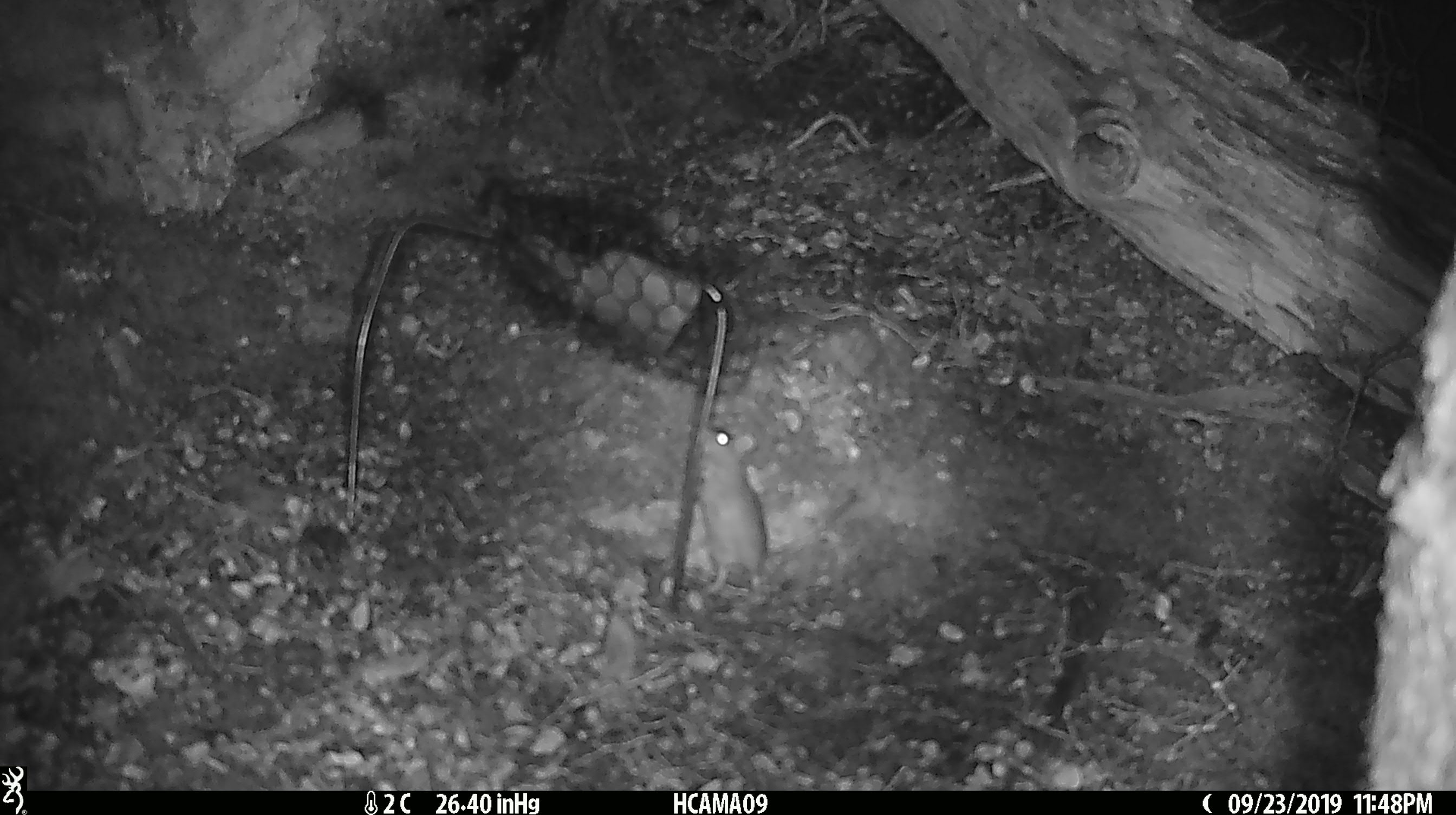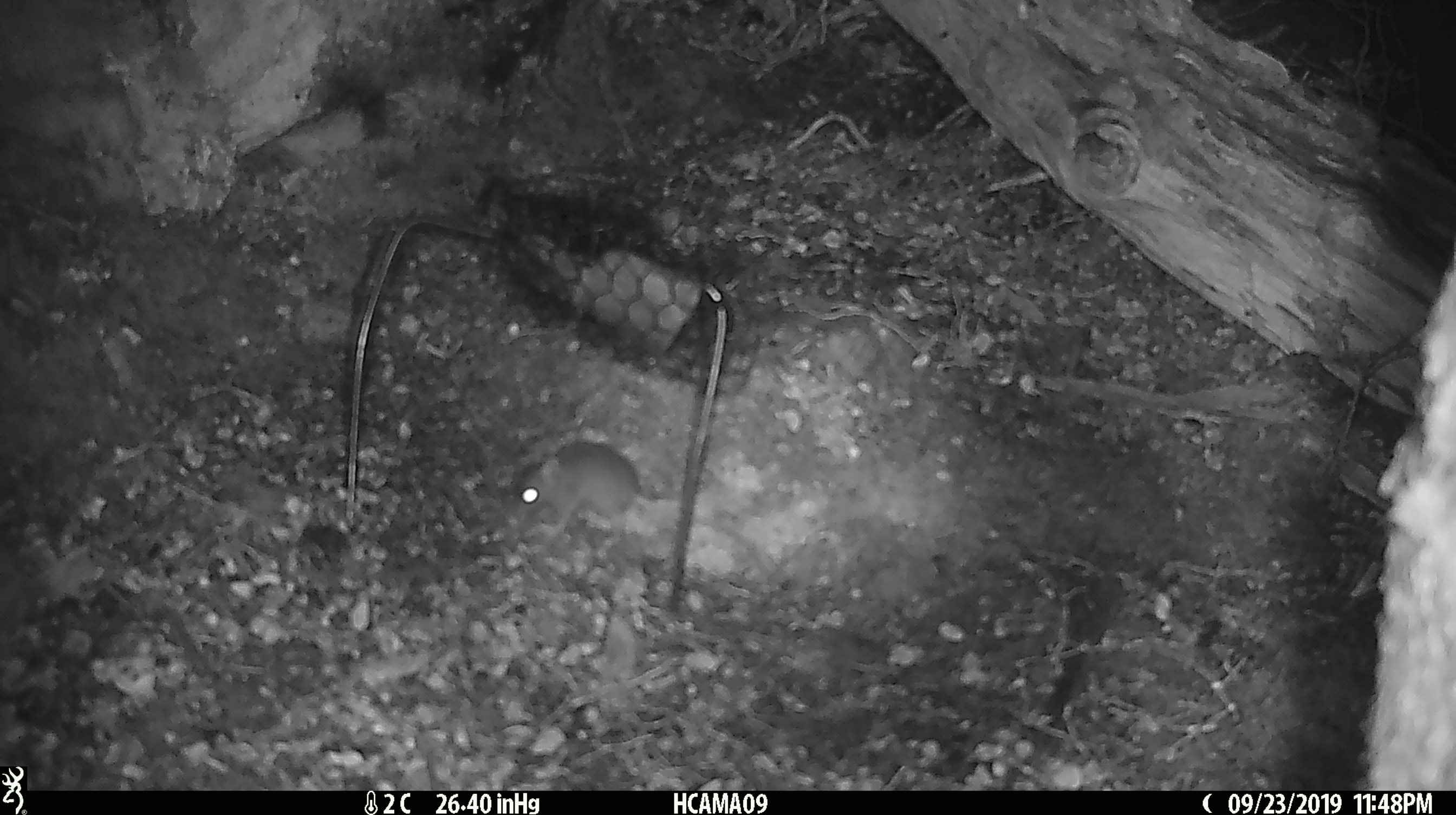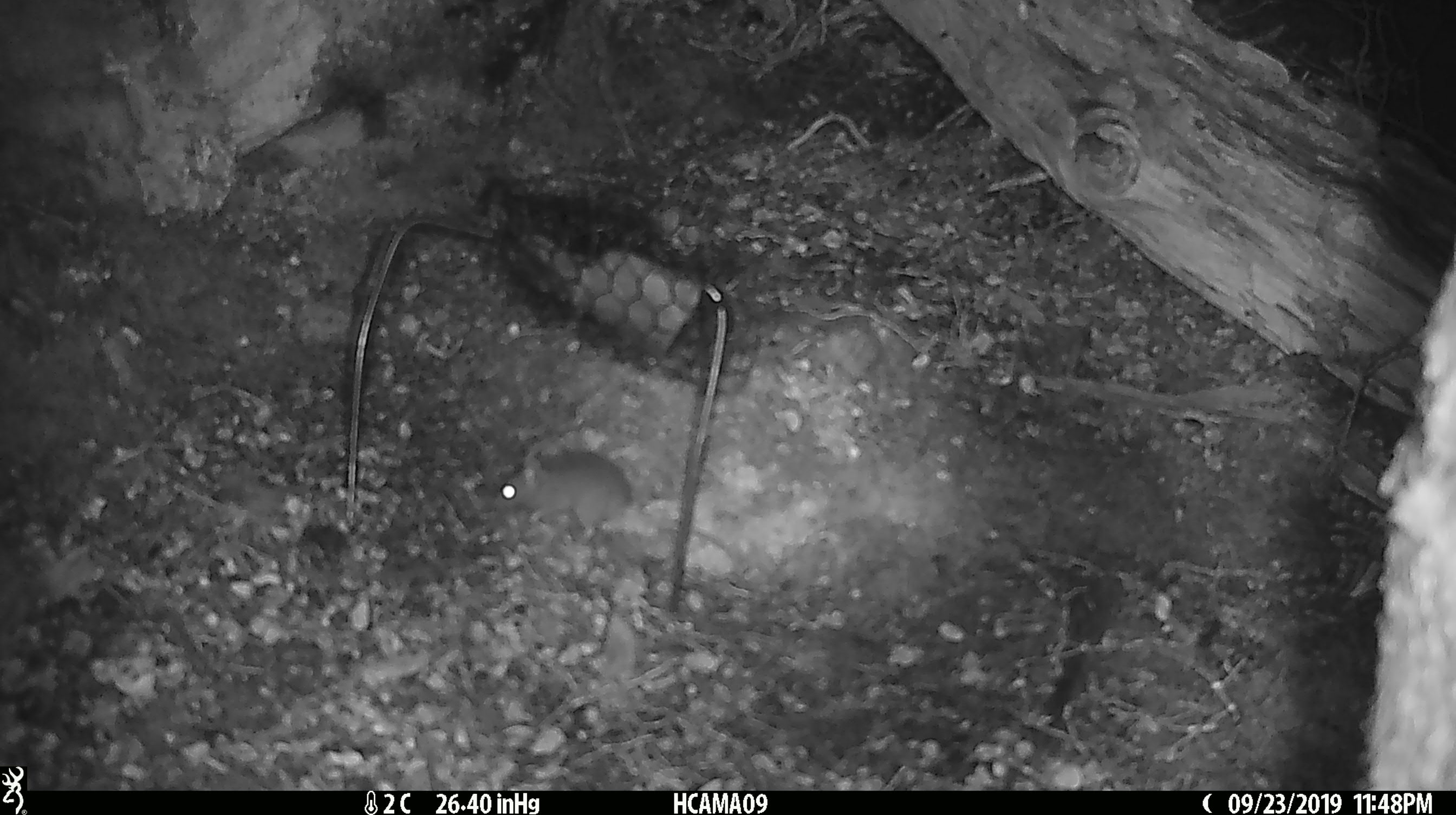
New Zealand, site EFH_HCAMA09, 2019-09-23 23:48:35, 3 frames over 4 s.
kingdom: Animalia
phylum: Chordata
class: Mammalia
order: Rodentia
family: Muridae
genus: Mus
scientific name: Mus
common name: mouse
Mouse (Mus).